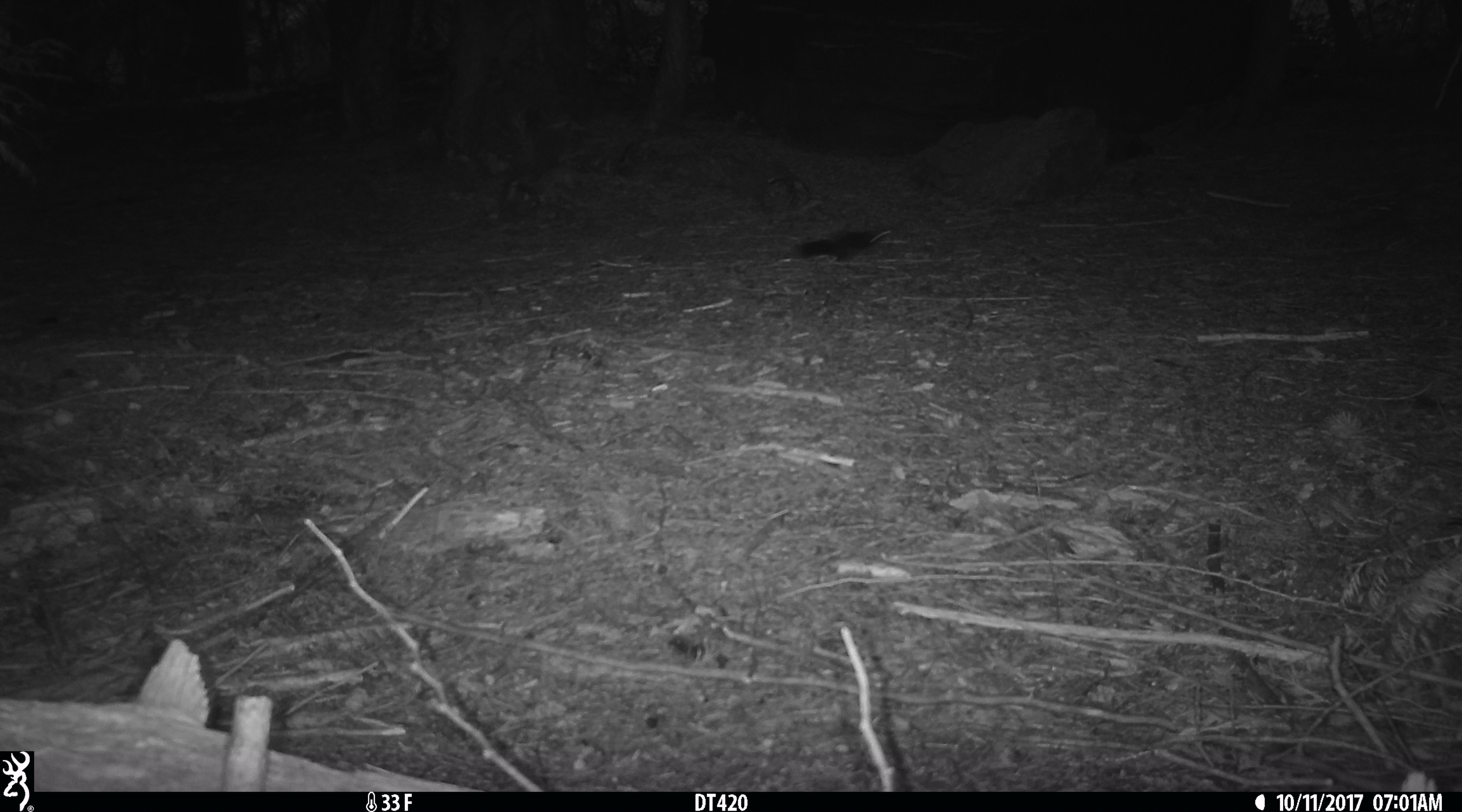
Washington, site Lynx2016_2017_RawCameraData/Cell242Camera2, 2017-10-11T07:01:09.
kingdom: Animalia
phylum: Chordata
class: Mammalia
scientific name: Mammalia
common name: small mammal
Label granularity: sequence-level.